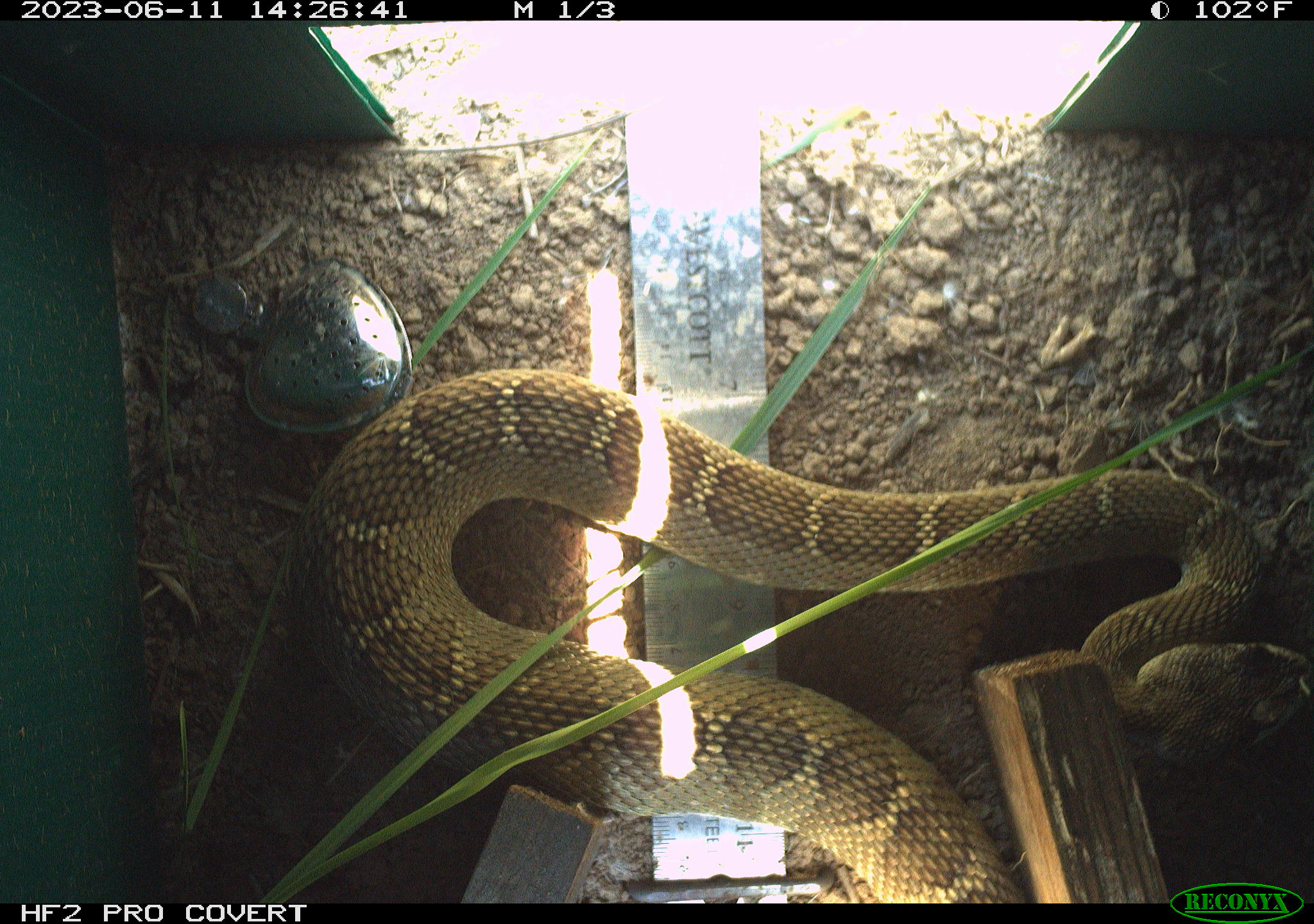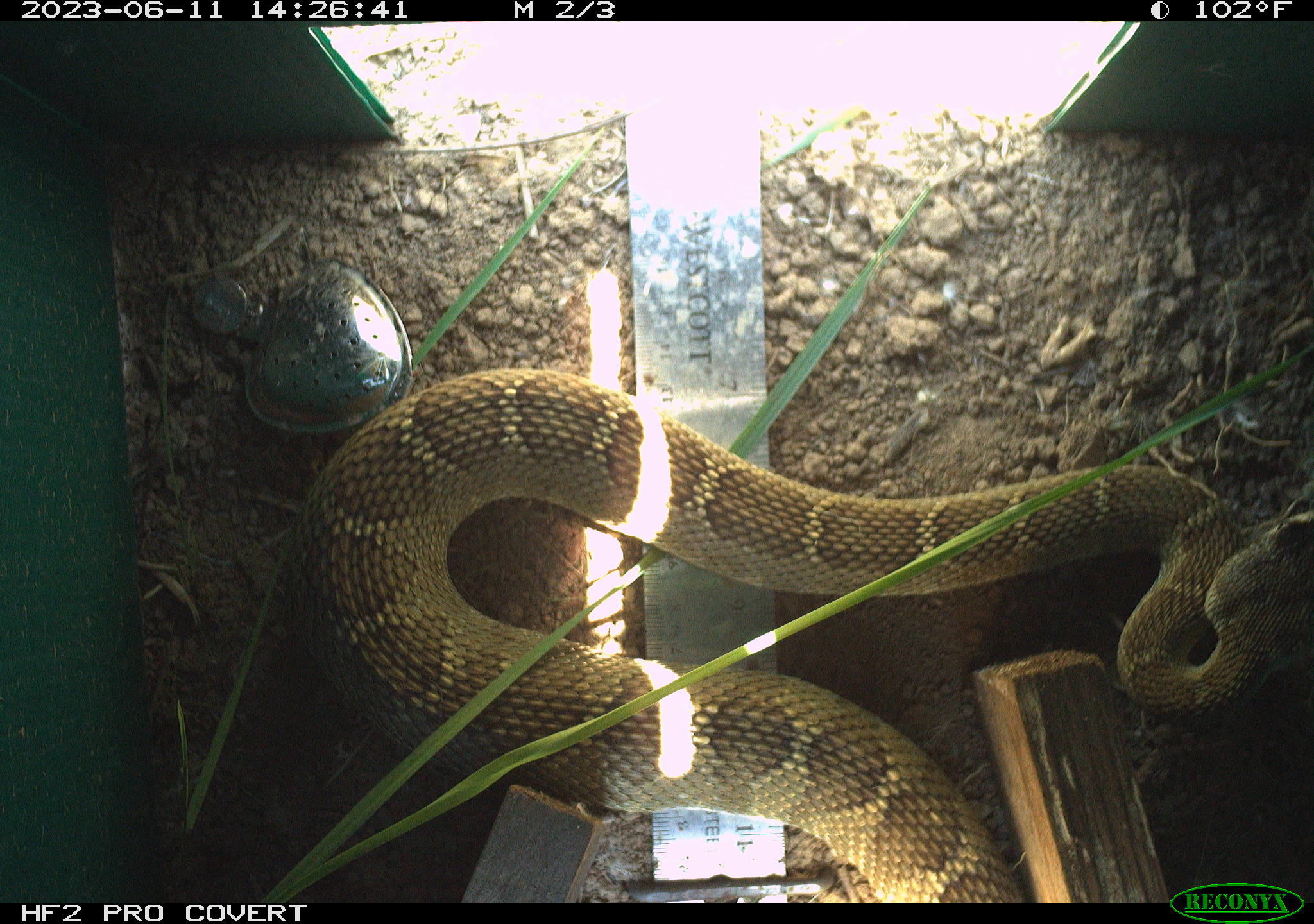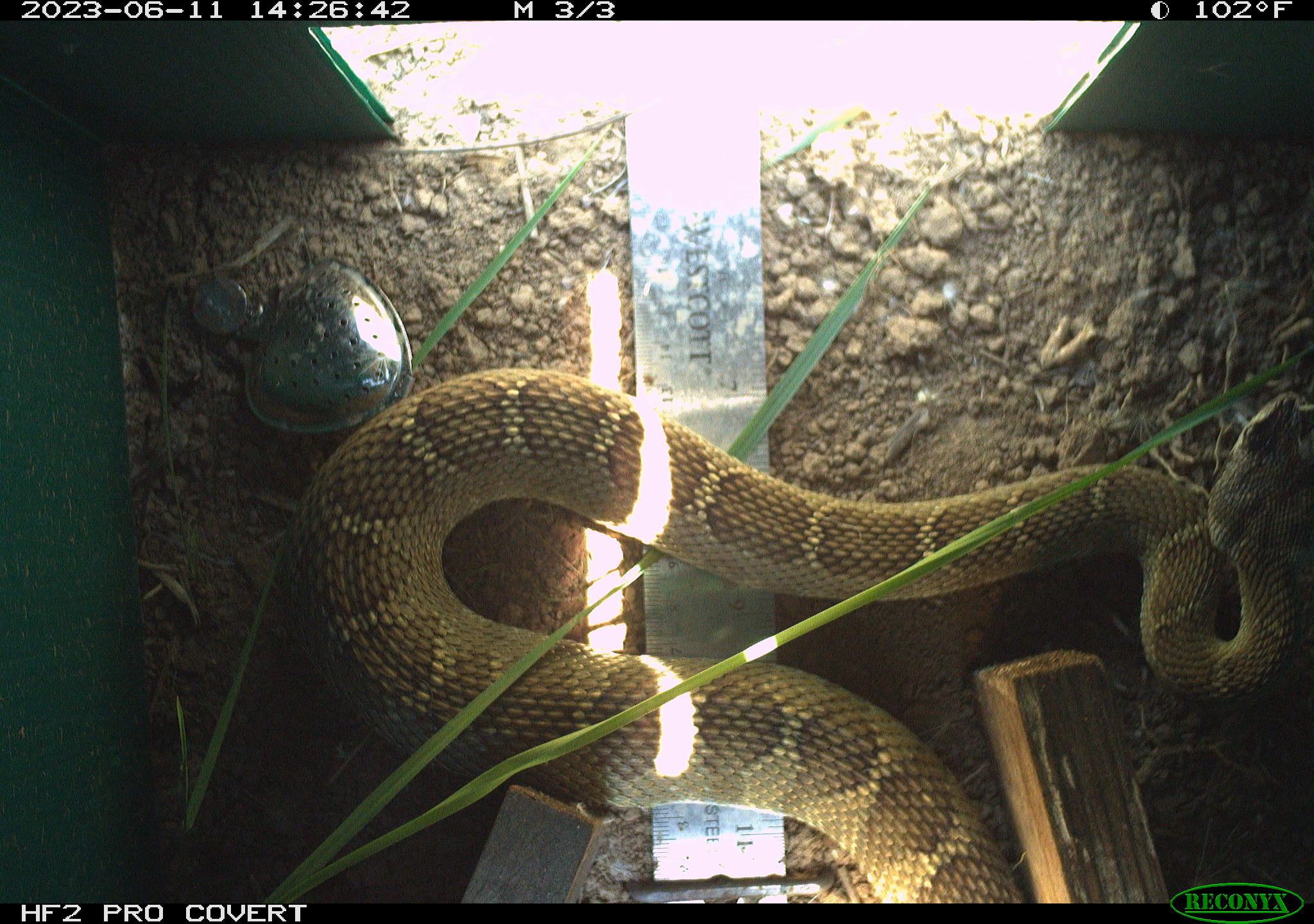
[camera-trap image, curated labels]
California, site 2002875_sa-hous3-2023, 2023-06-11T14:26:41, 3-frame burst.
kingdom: Animalia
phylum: Chordata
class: Reptilia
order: Squamata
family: Viperidae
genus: Crotalus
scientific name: Crotalus oreganus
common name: western rattlesnake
Western rattlesnake (Crotalus oreganus).